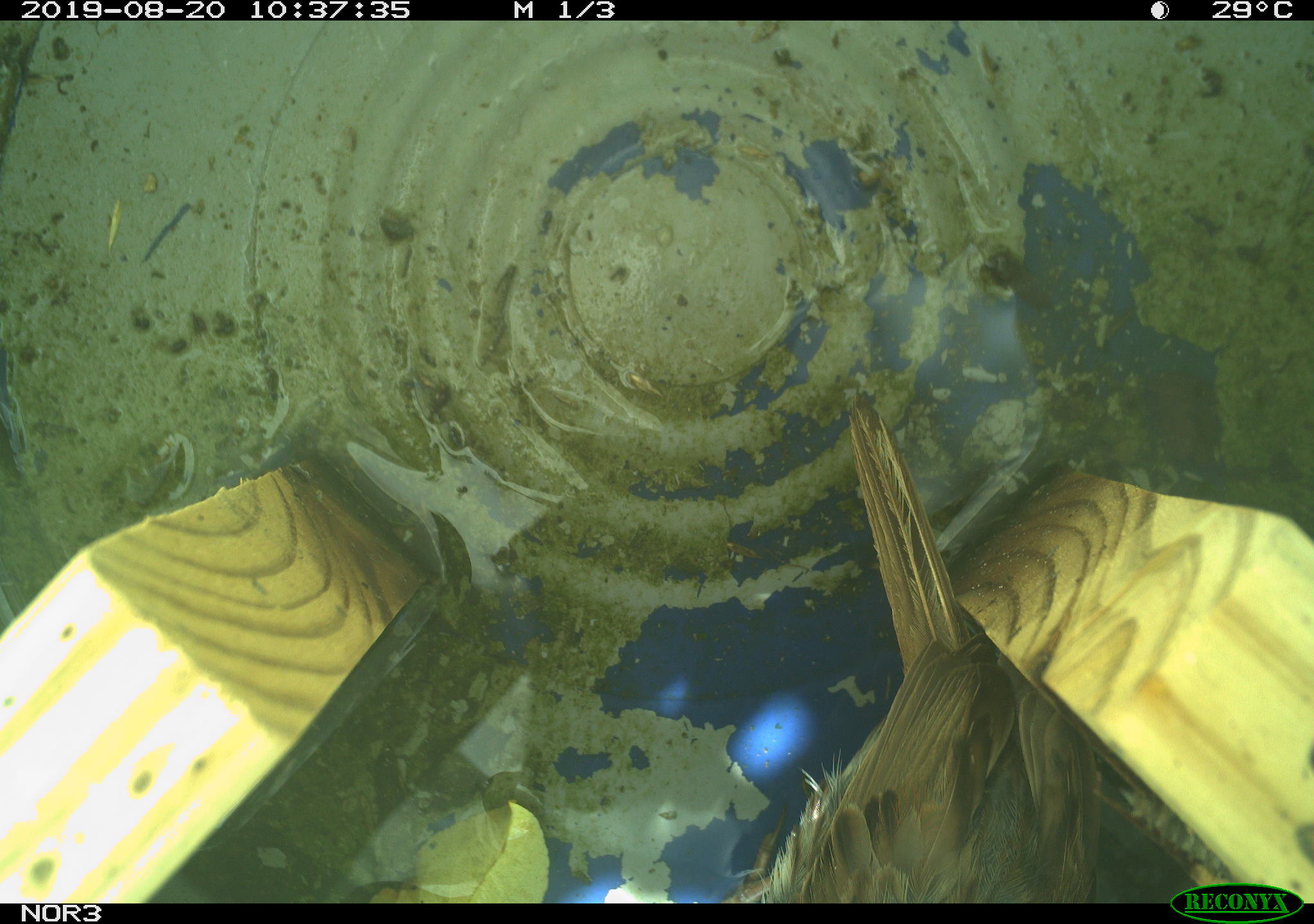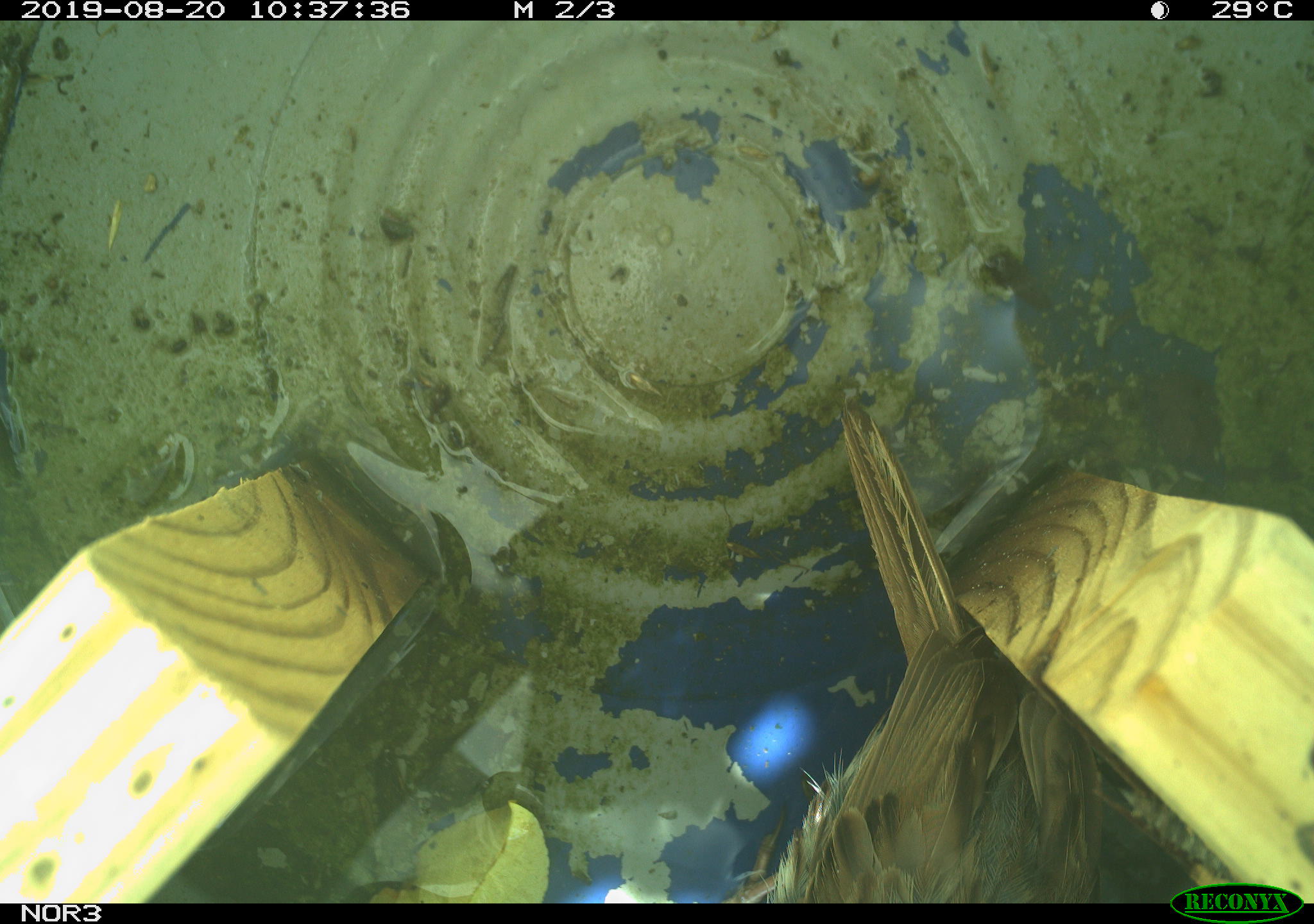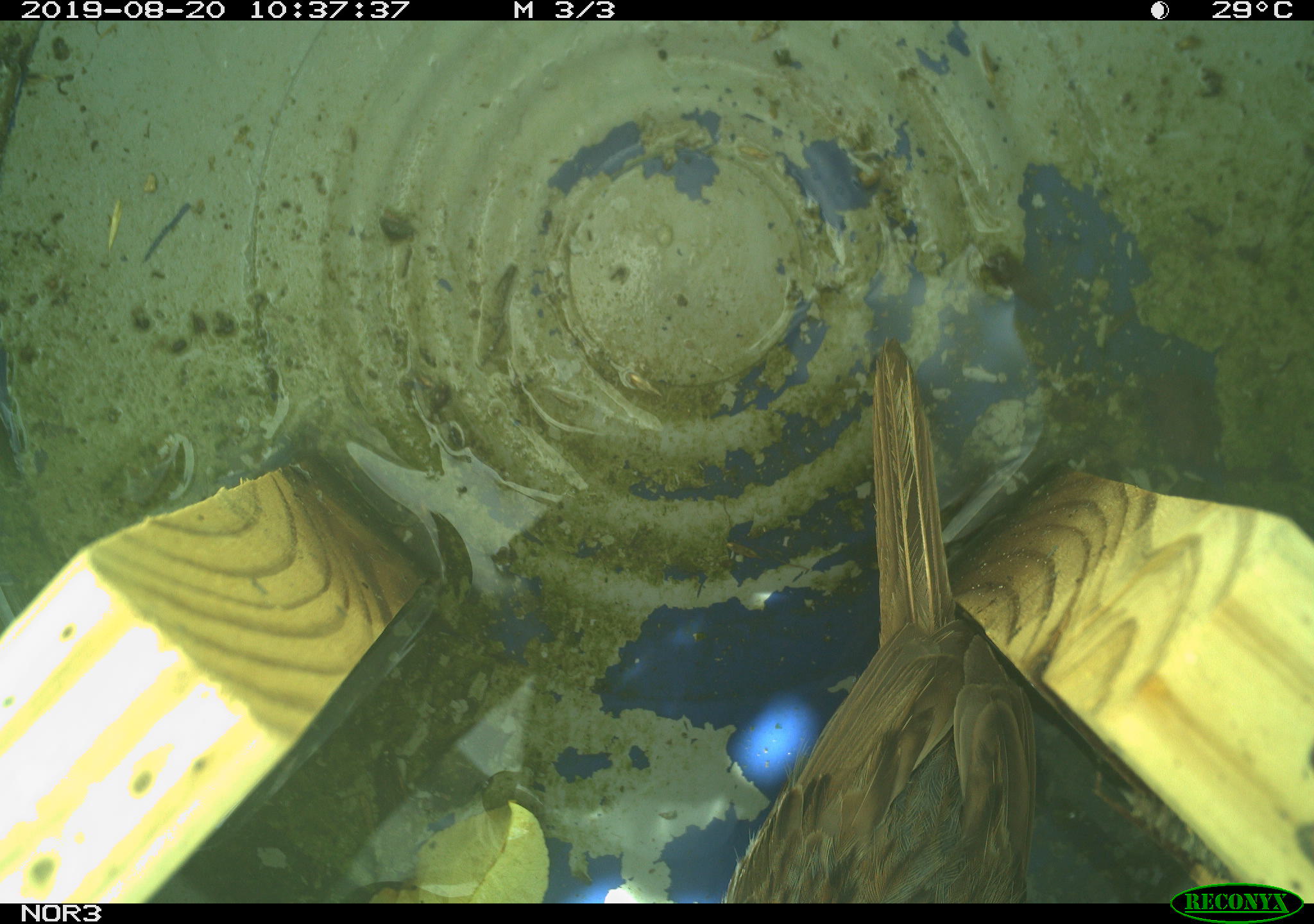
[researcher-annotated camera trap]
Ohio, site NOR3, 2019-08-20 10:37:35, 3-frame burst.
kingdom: Animalia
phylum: Chordata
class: Aves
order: Passeriformes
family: Passerellidae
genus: Melospiza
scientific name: Melospiza melodia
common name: song sparrow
Song sparrow (Melospiza melodia).